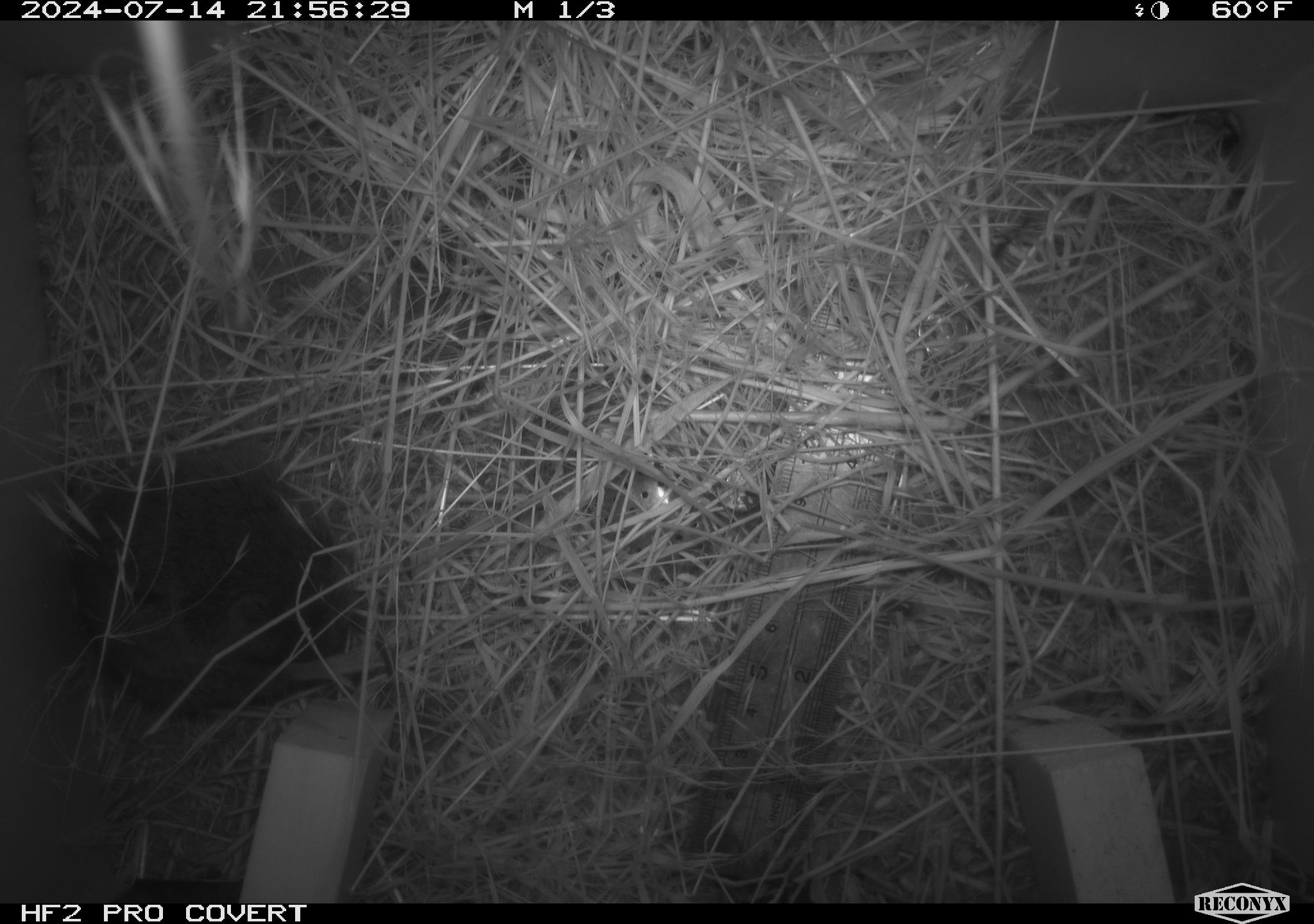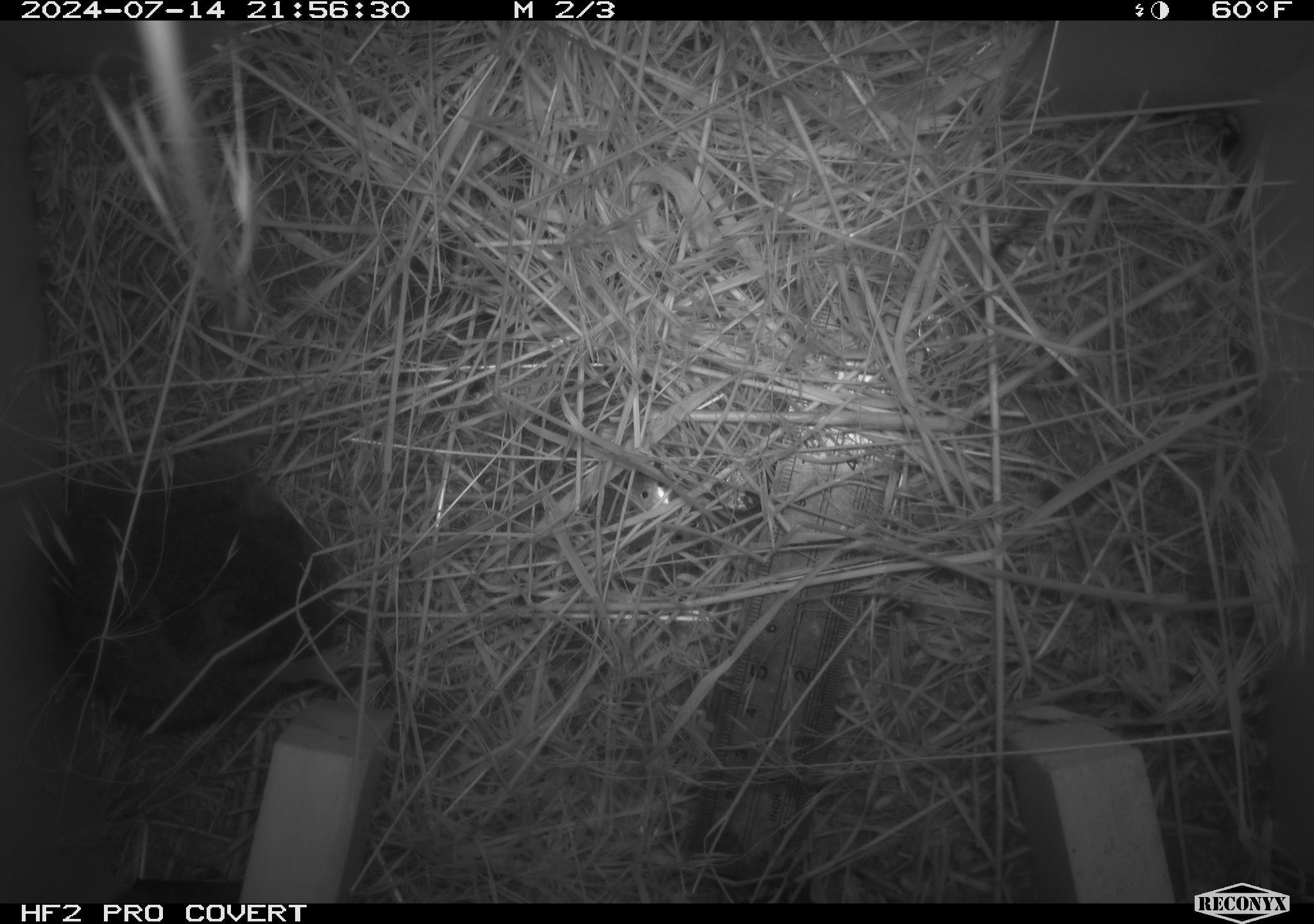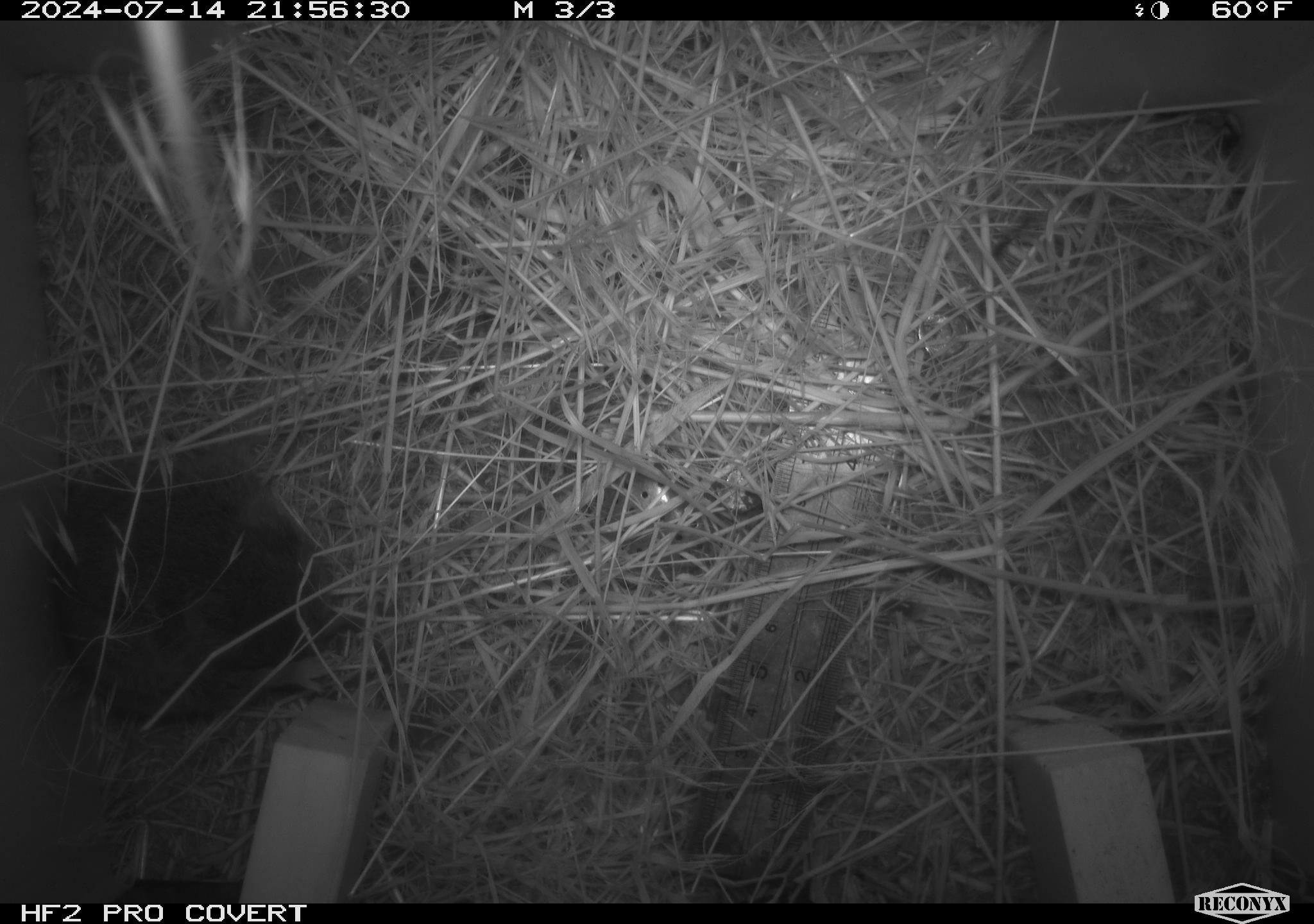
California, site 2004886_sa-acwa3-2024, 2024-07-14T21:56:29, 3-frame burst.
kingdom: Animalia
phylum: Chordata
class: Mammalia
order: Rodentia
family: Cricetidae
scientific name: Arvicolinae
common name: voles, lemmings, and muskrats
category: arvicolinae subfamily